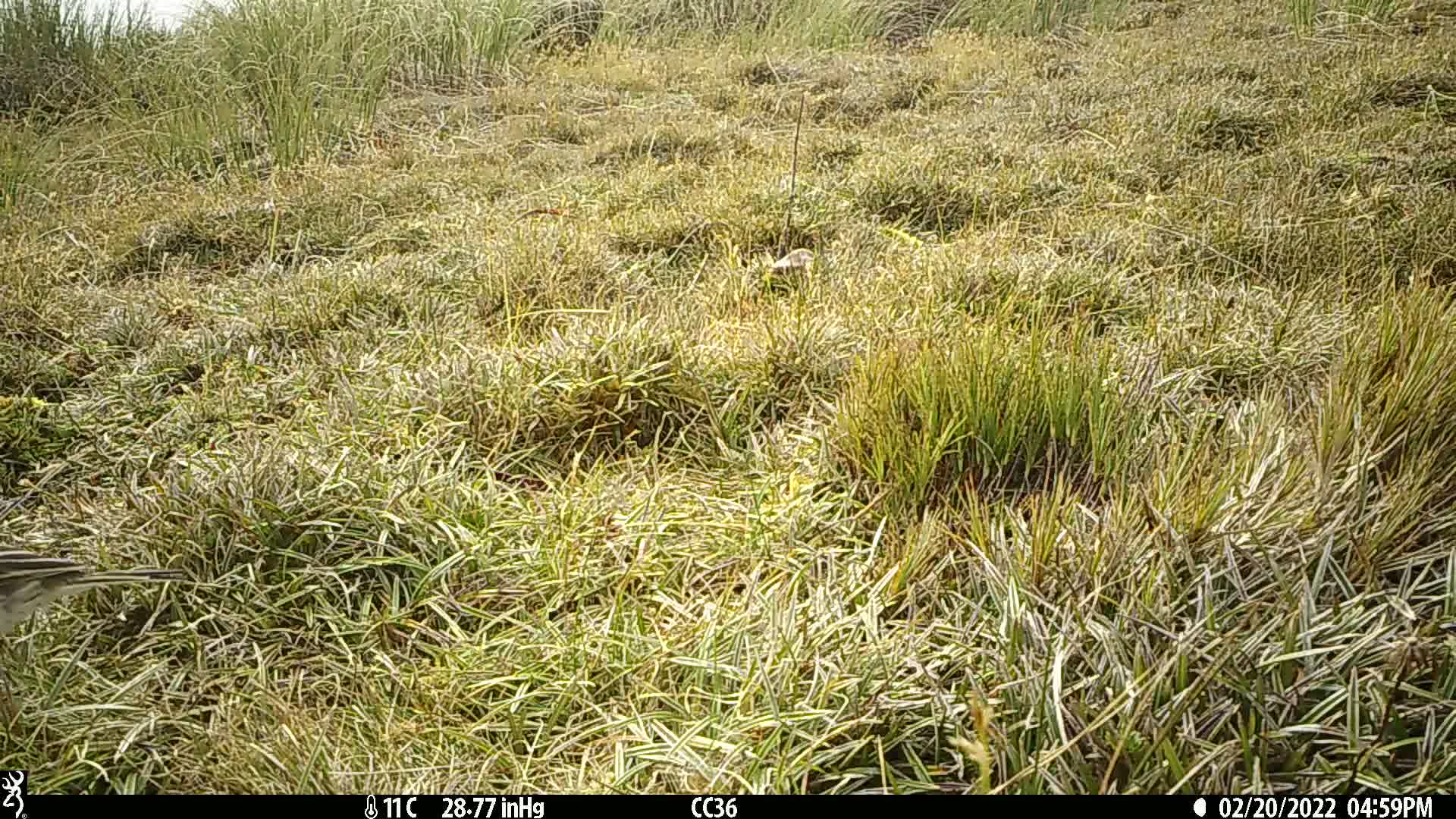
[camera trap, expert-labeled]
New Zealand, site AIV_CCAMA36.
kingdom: Animalia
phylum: Chordata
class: Aves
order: Passeriformes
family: Motacillidae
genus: Anthus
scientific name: Anthus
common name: pipit